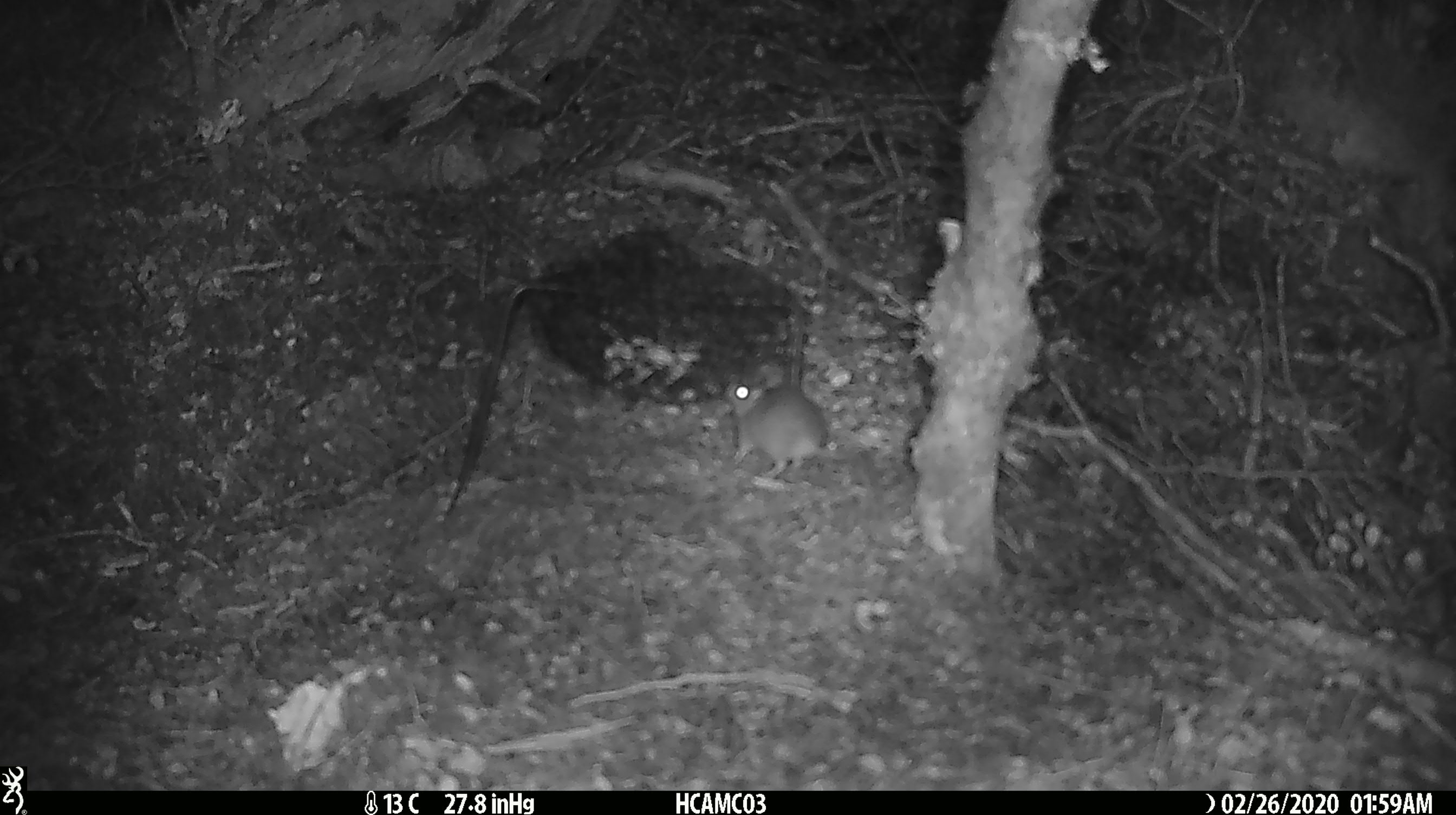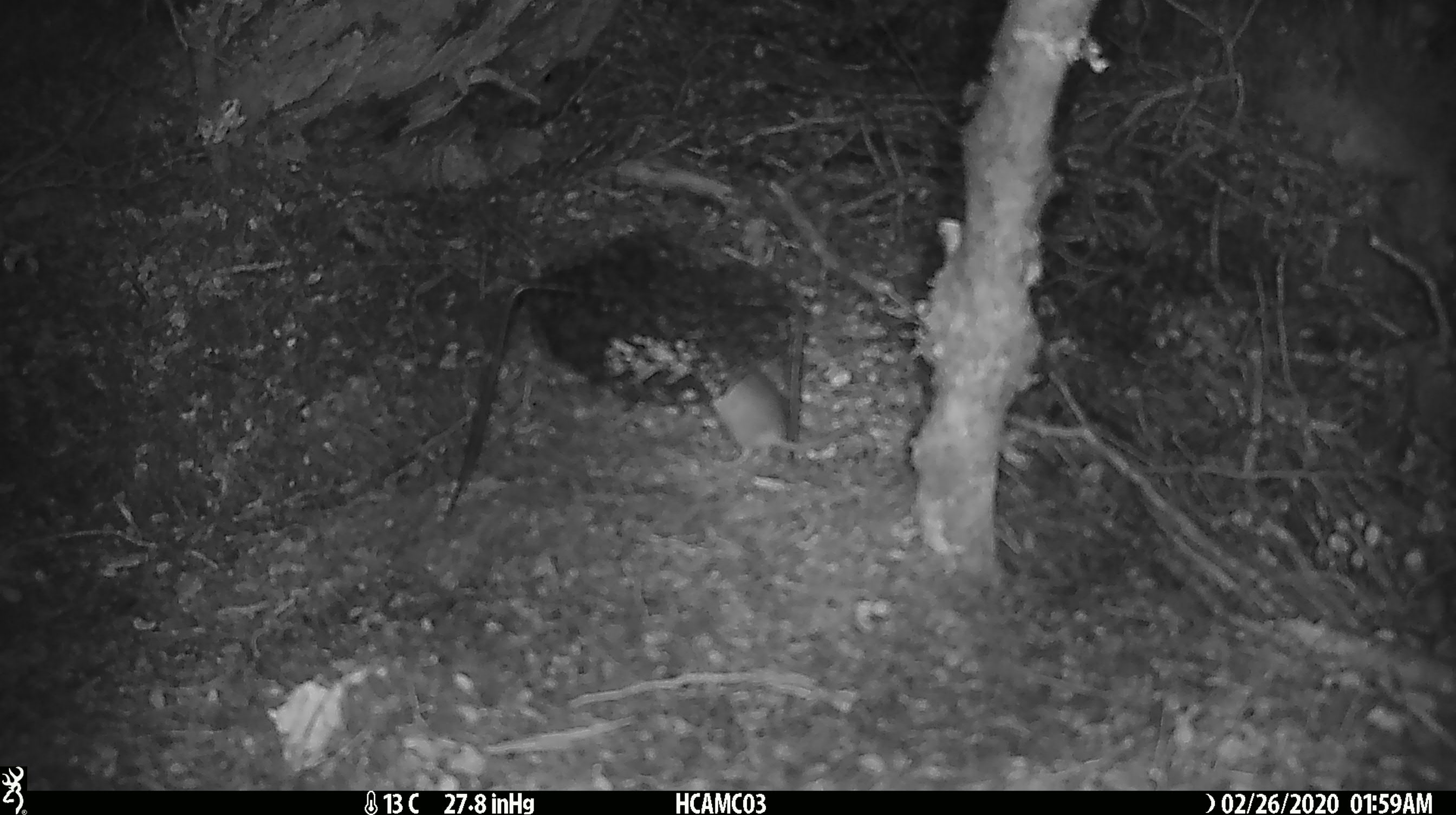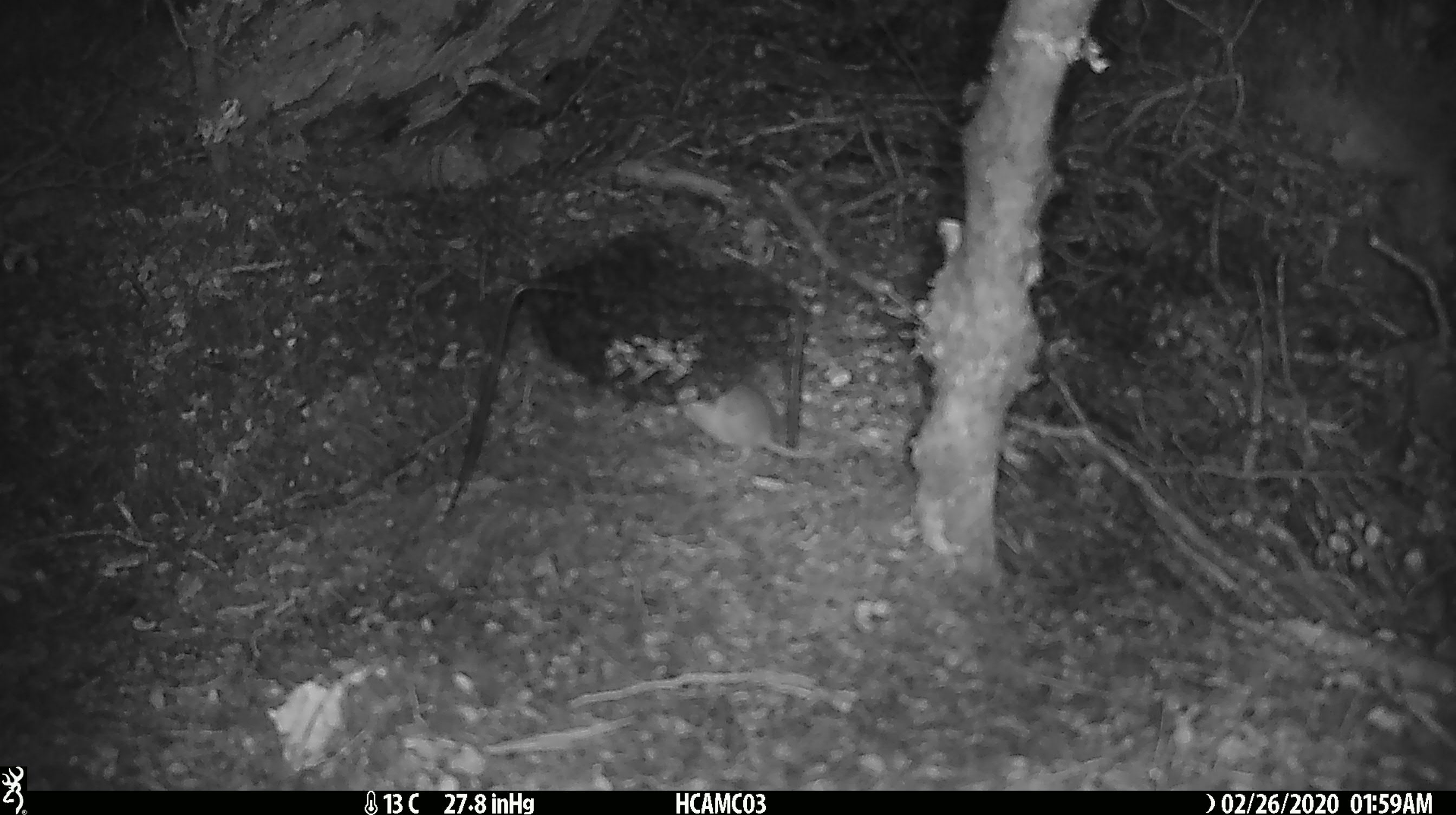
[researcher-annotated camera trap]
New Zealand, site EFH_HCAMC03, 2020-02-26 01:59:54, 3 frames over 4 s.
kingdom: Animalia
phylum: Chordata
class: Mammalia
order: Rodentia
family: Muridae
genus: Mus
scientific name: Mus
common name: mouse